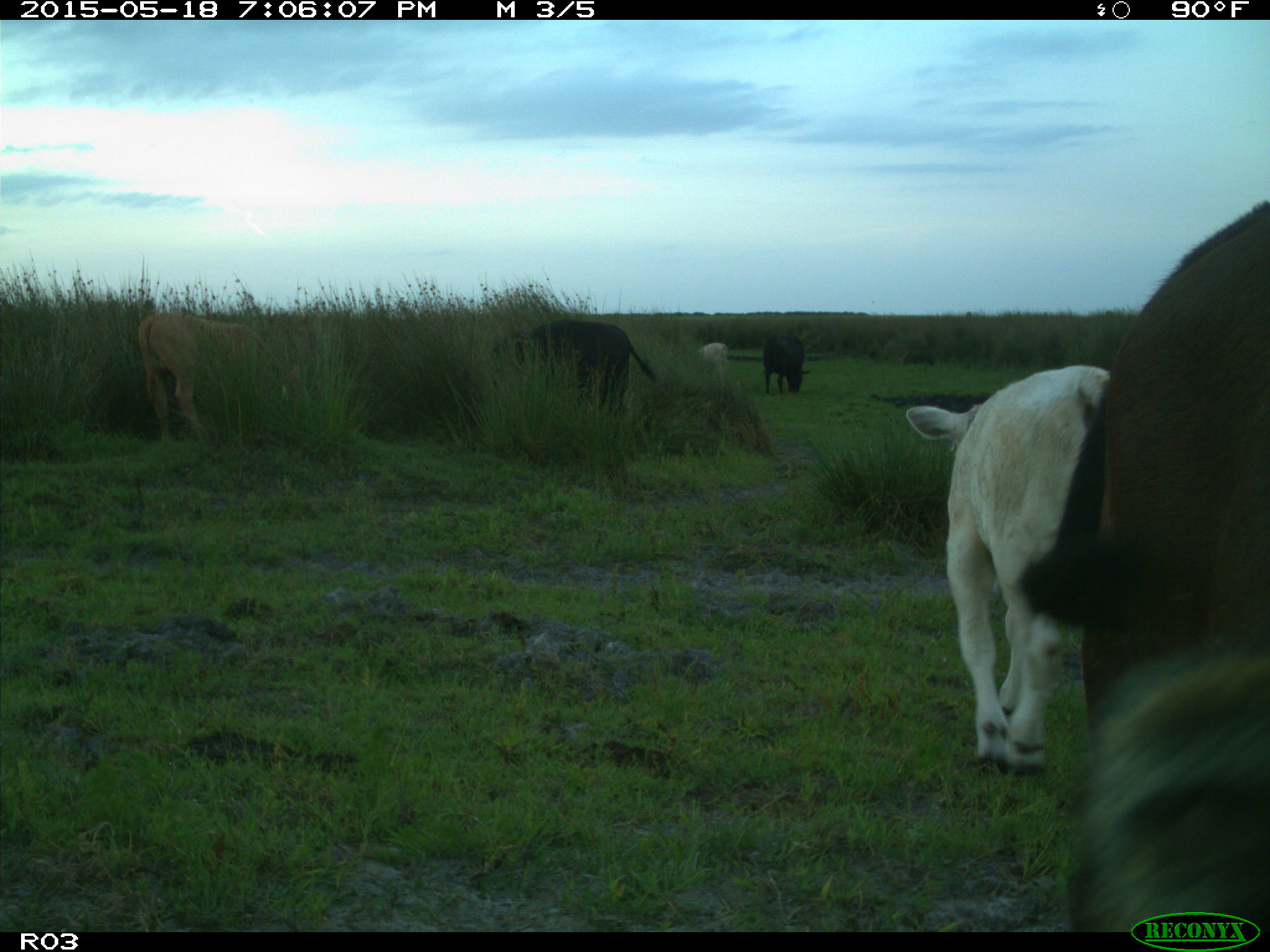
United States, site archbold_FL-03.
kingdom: Animalia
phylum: Chordata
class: Mammalia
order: Artiodactyla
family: Bovidae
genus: Bos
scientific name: Bos taurus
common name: domestic cow